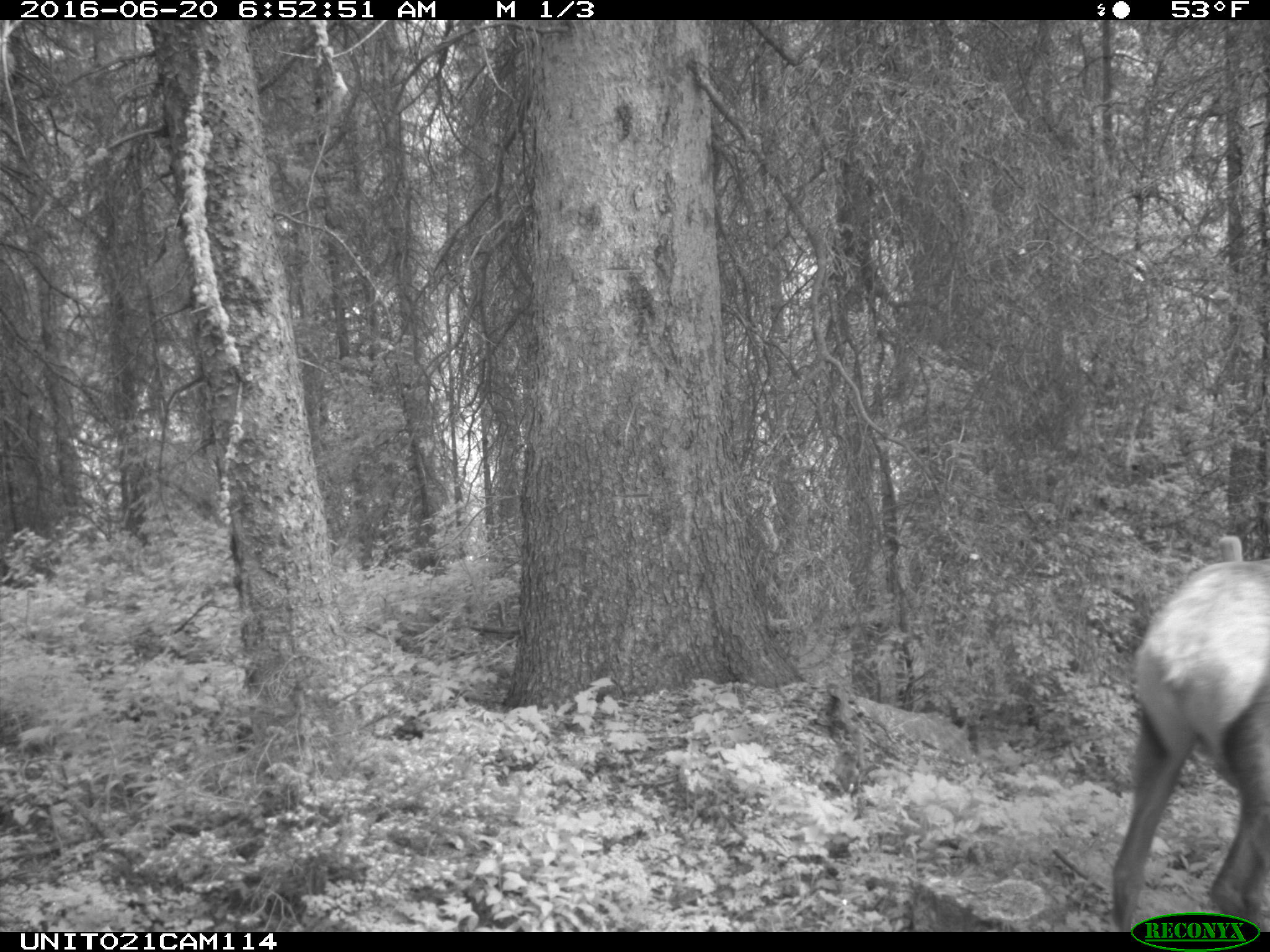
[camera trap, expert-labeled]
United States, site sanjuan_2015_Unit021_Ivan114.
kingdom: Animalia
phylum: Chordata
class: Mammalia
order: Artiodactyla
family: Cervidae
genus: Cervus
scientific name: Cervus elaphus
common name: red deer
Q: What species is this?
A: Cervus elaphus (red deer).